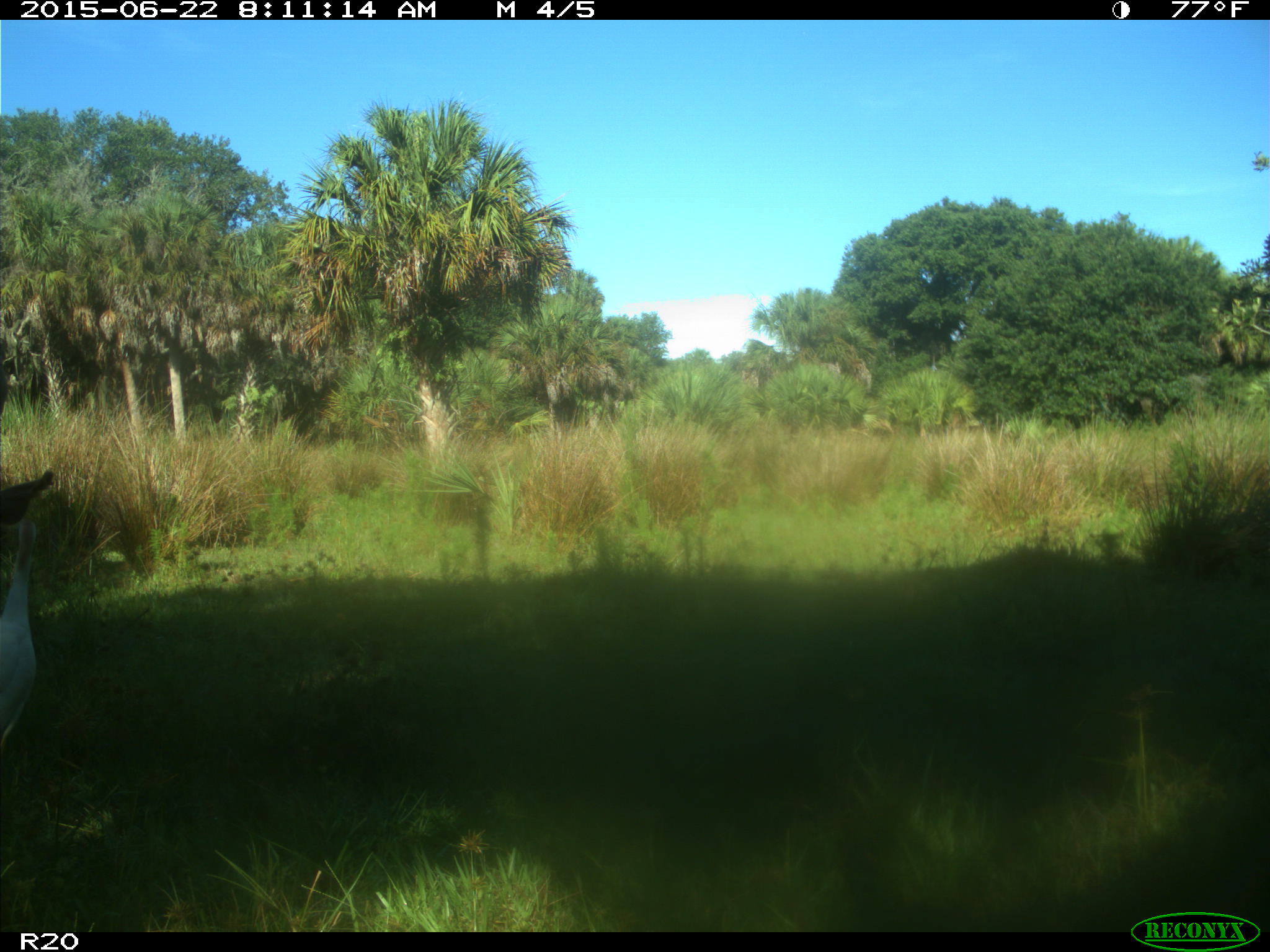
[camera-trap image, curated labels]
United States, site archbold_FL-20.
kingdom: Animalia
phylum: Chordata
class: Mammalia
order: Artiodactyla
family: Bovidae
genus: Bos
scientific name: Bos taurus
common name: domestic cow